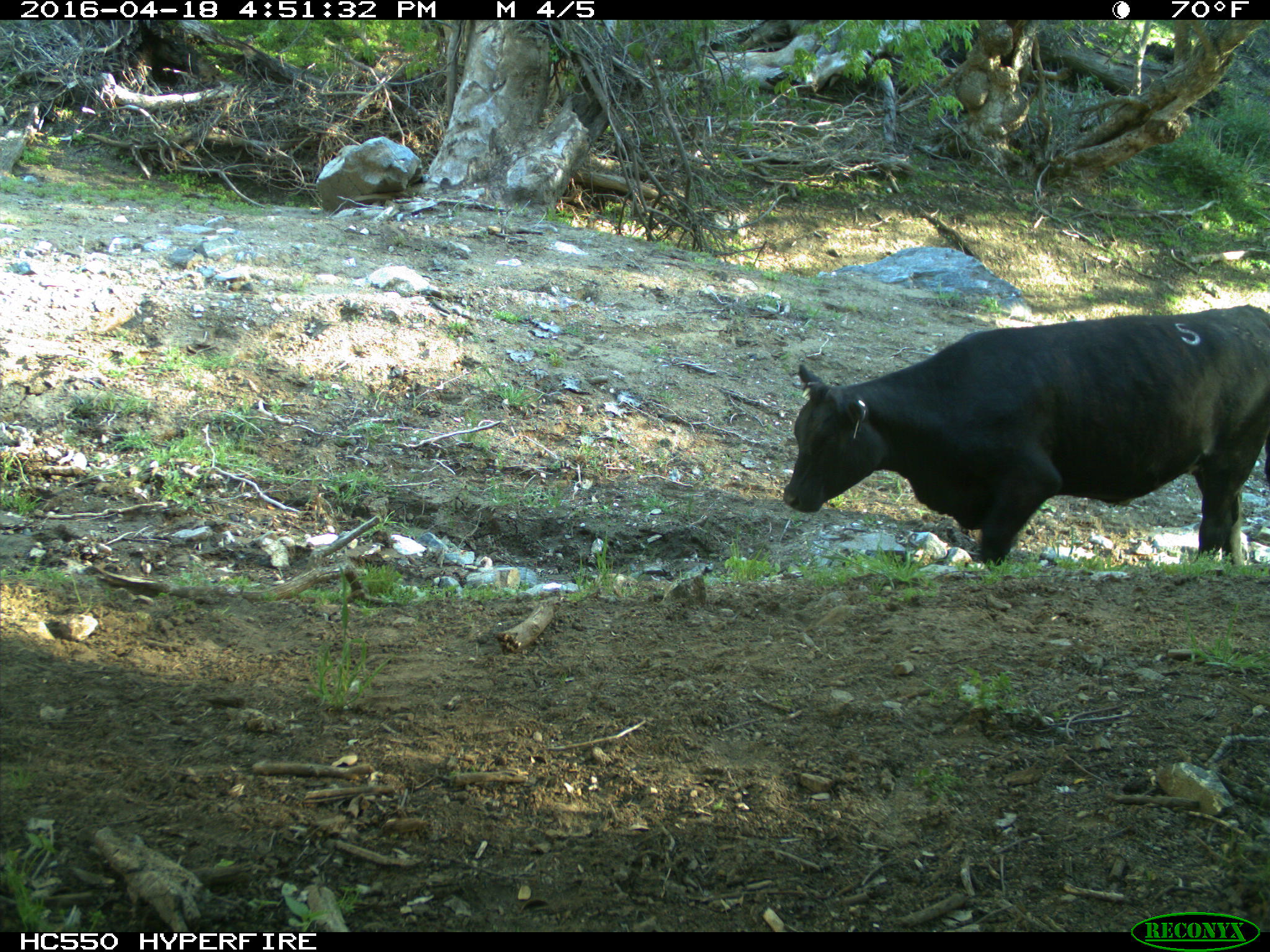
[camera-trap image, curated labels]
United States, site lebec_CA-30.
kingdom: Animalia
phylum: Chordata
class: Mammalia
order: Artiodactyla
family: Bovidae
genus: Bos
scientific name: Bos taurus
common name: domestic cow